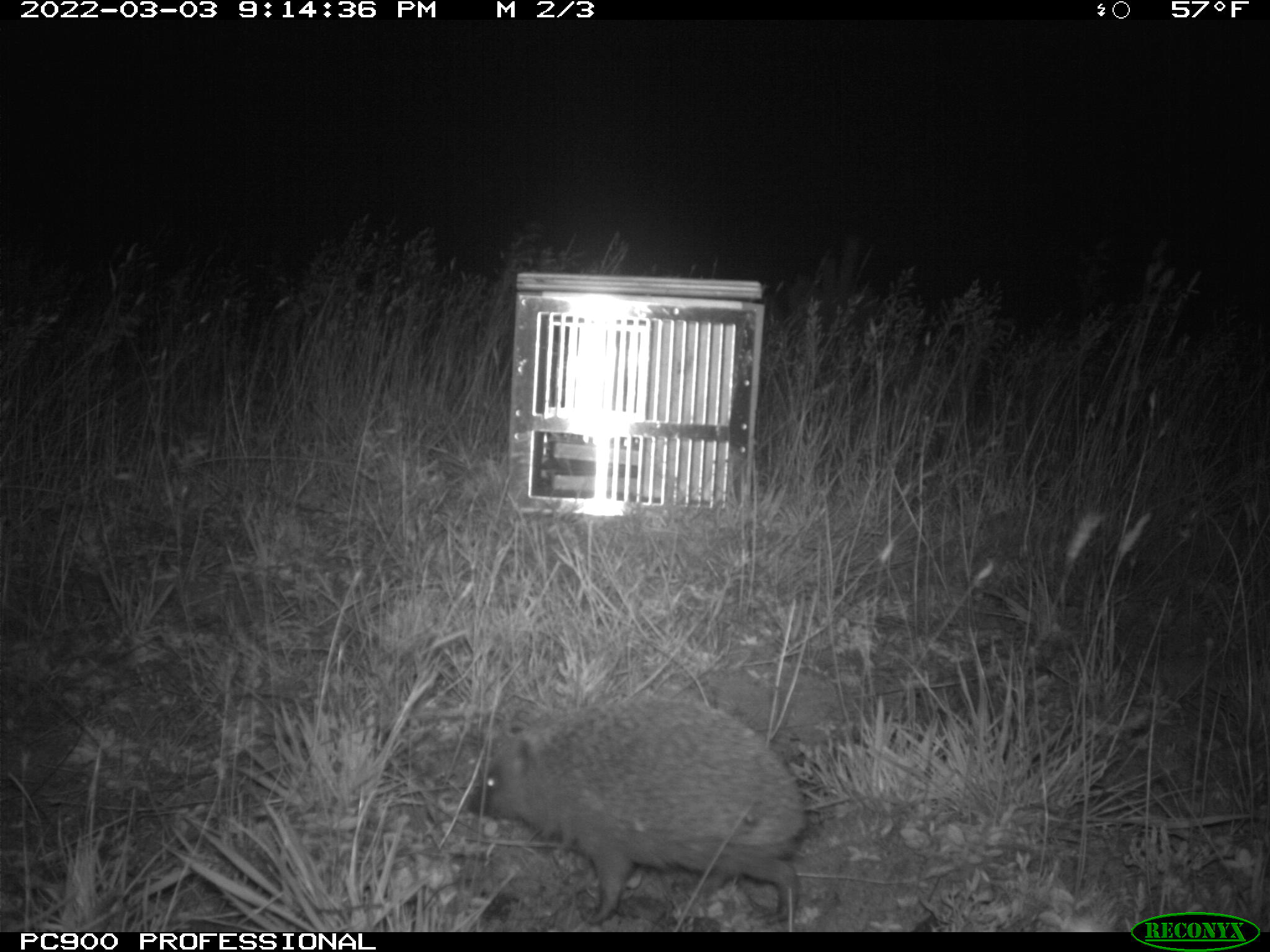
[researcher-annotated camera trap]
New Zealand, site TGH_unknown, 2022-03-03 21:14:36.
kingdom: Animalia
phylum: Chordata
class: Mammalia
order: Eulipotyphla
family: Erinaceidae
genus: Erinaceus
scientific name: Erinaceus europaeus europaeus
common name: european hedgehog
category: hedgehog